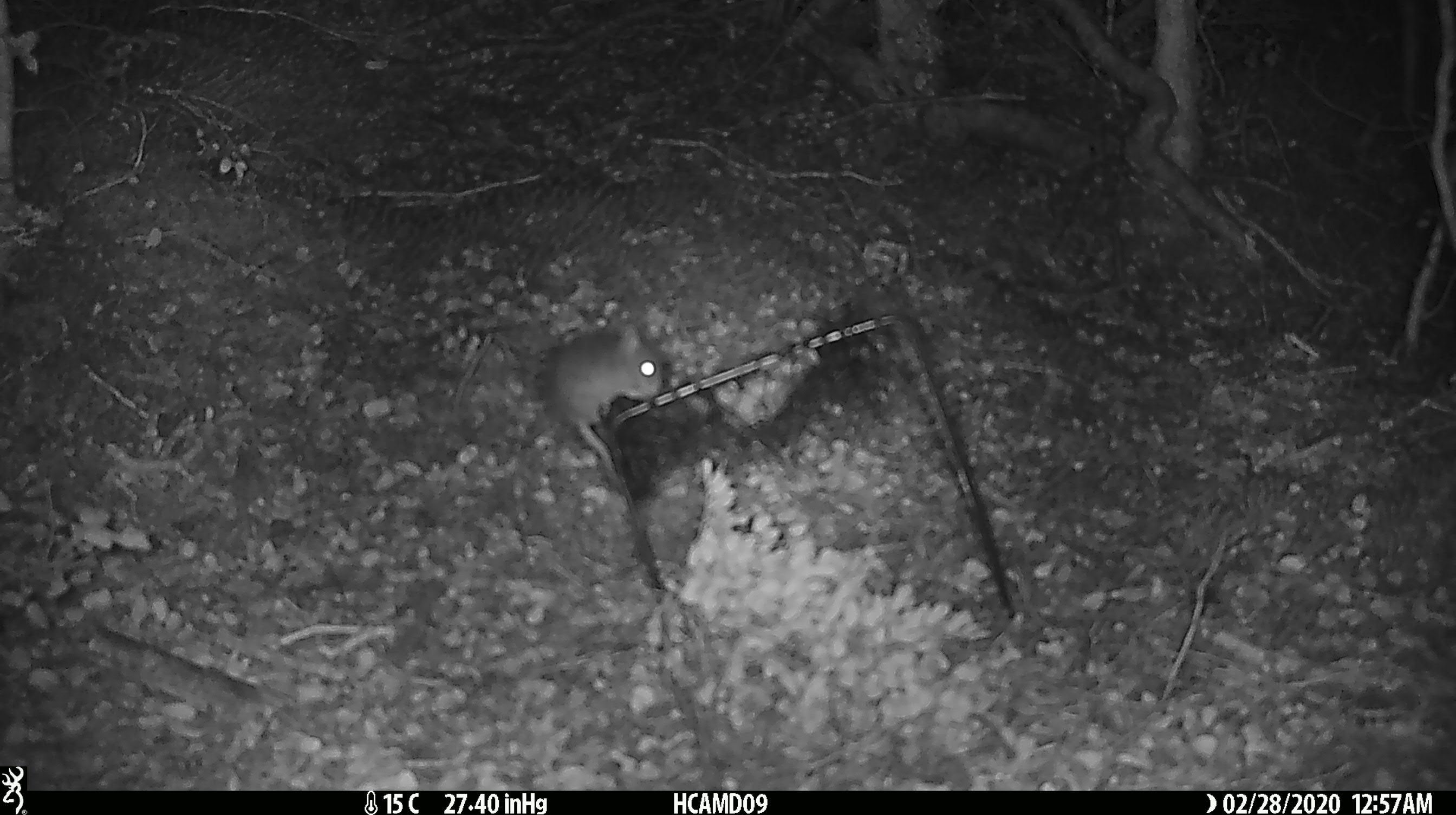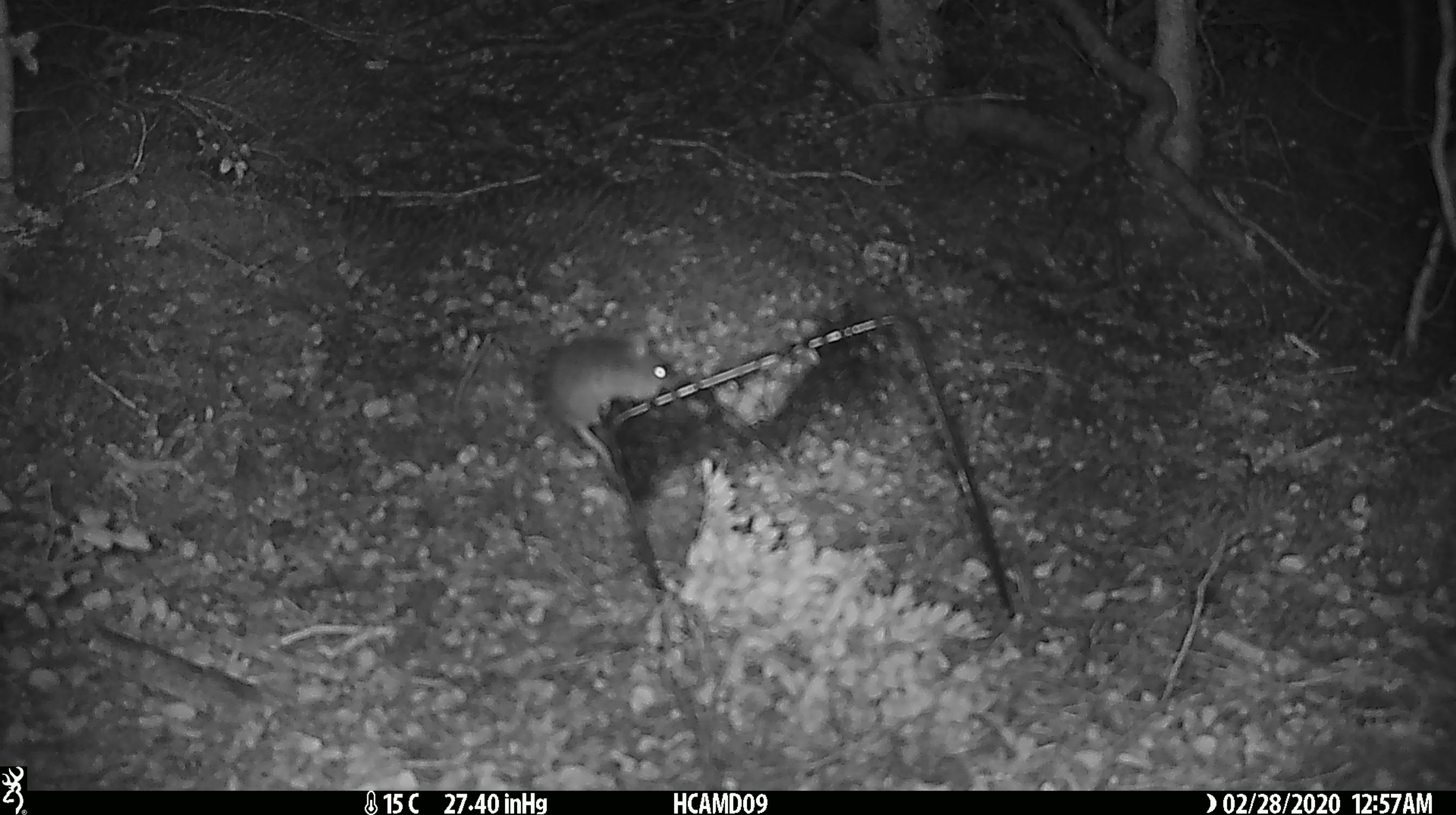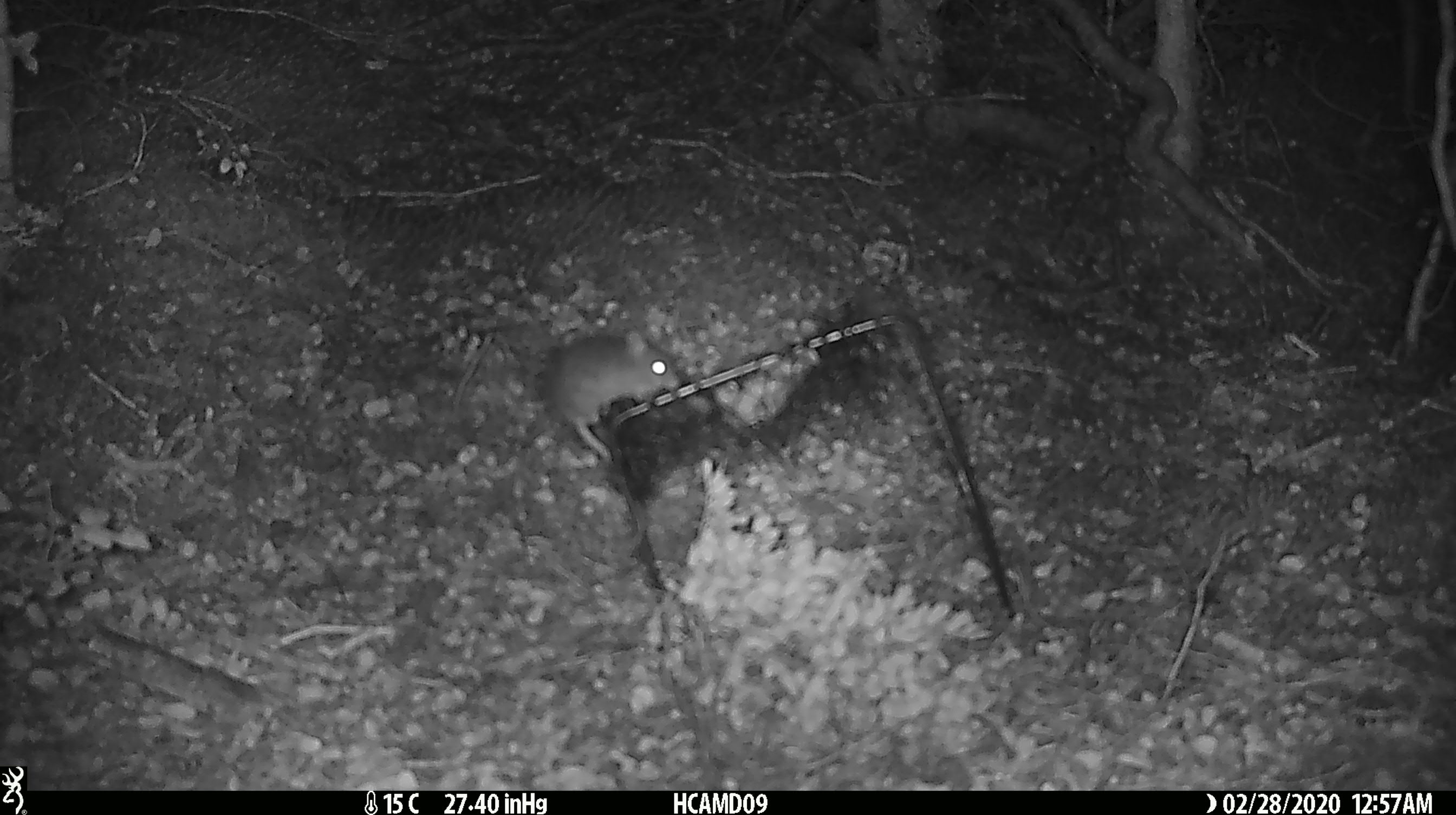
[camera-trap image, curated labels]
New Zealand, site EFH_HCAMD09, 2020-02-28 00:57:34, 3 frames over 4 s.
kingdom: Animalia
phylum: Chordata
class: Mammalia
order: Rodentia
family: Muridae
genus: Mus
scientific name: Mus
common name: mouse